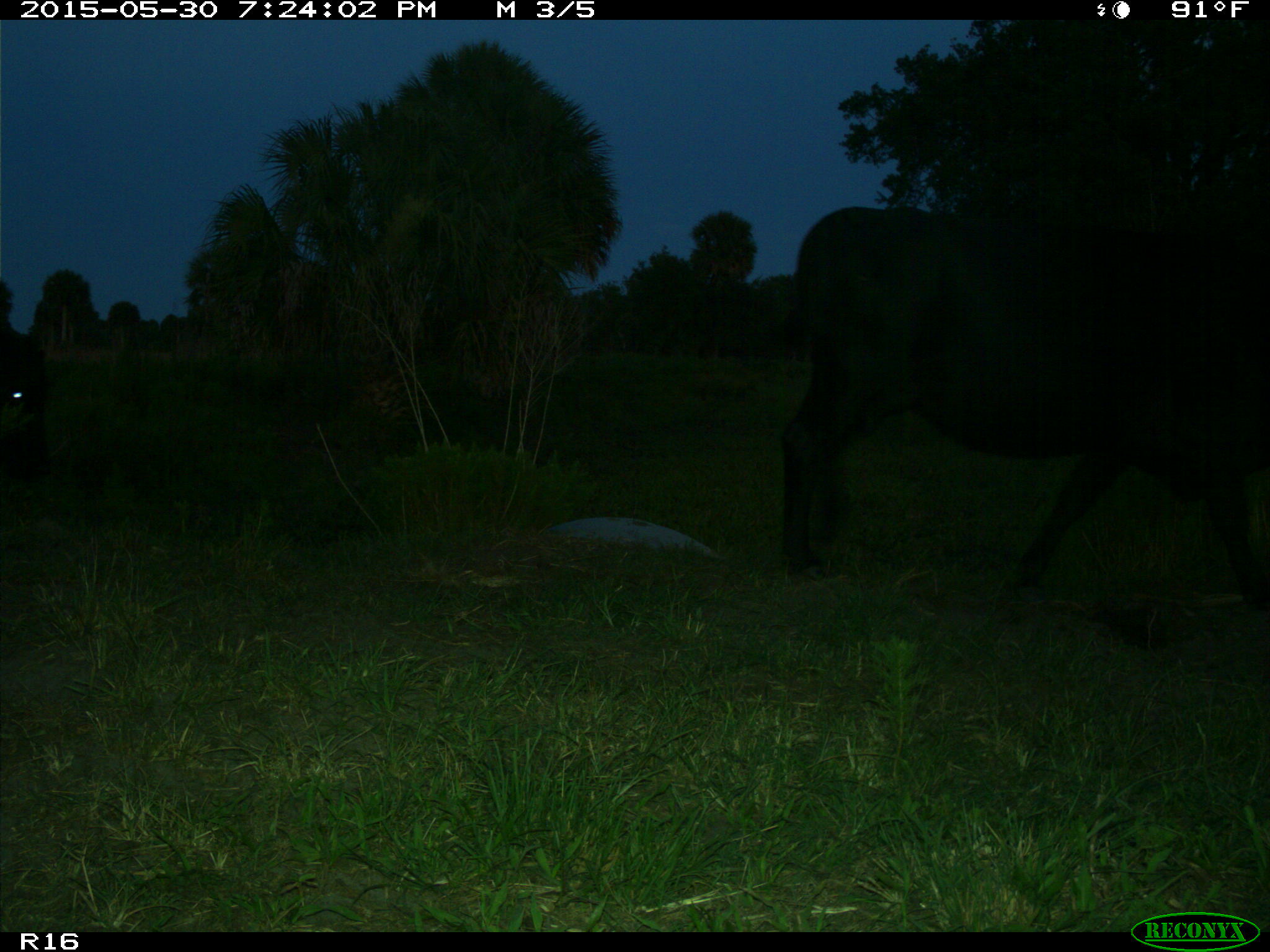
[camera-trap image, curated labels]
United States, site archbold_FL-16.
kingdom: Animalia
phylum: Chordata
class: Mammalia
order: Artiodactyla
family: Bovidae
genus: Bos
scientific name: Bos taurus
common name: domestic cow